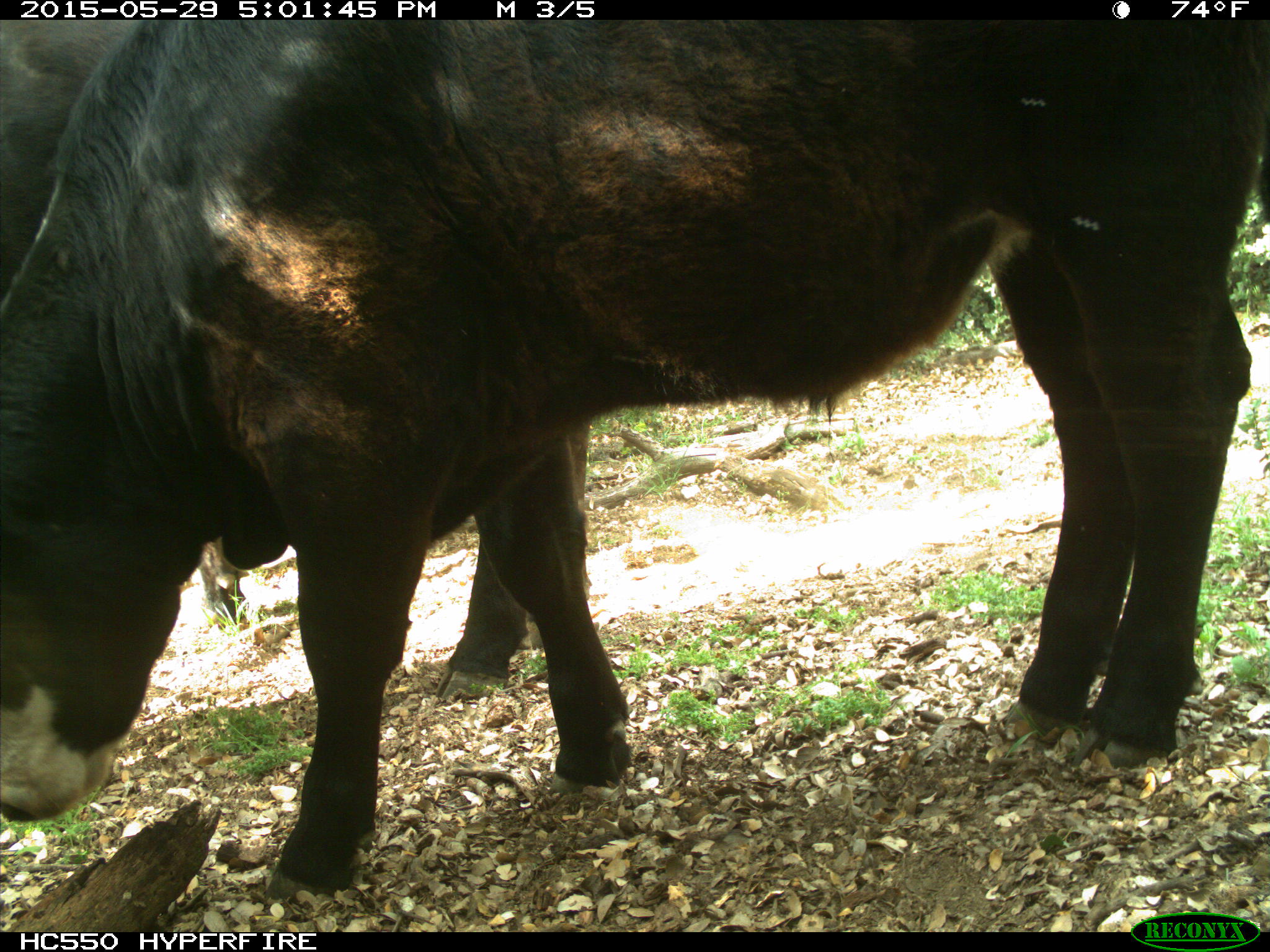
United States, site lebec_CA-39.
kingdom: Animalia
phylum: Chordata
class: Mammalia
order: Artiodactyla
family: Bovidae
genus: Bos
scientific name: Bos taurus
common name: domestic cow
Bos taurus (domestic cow).